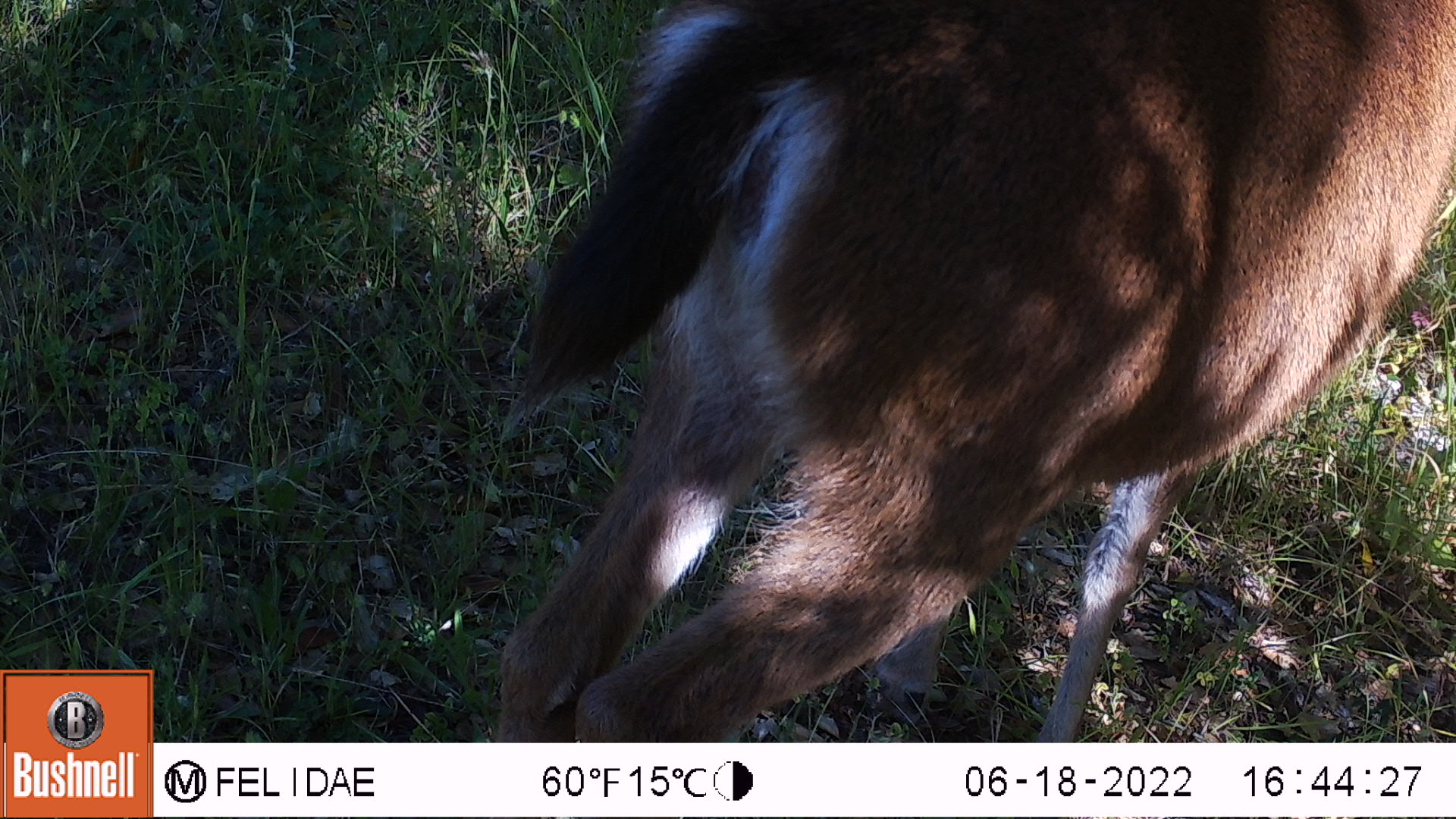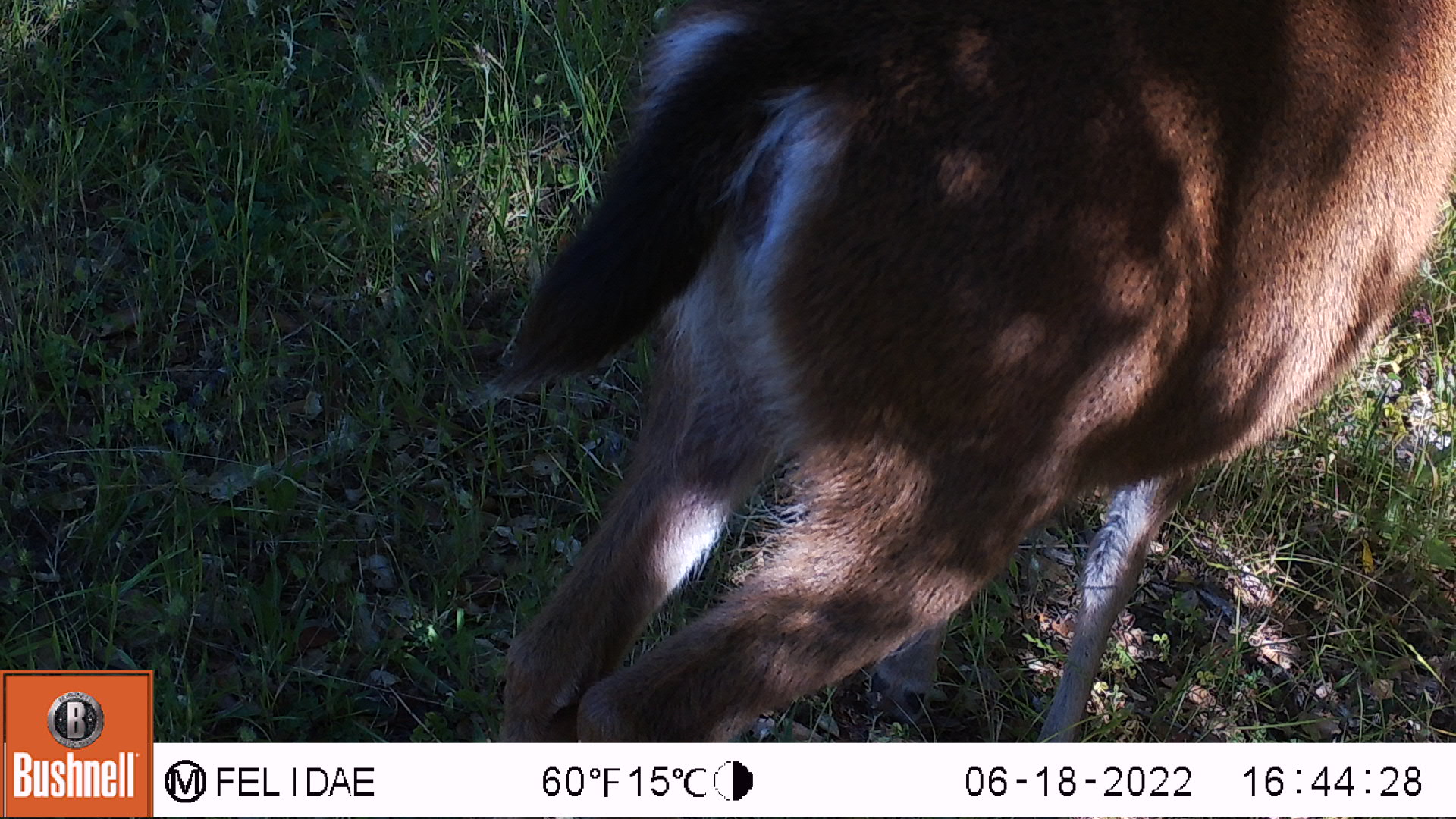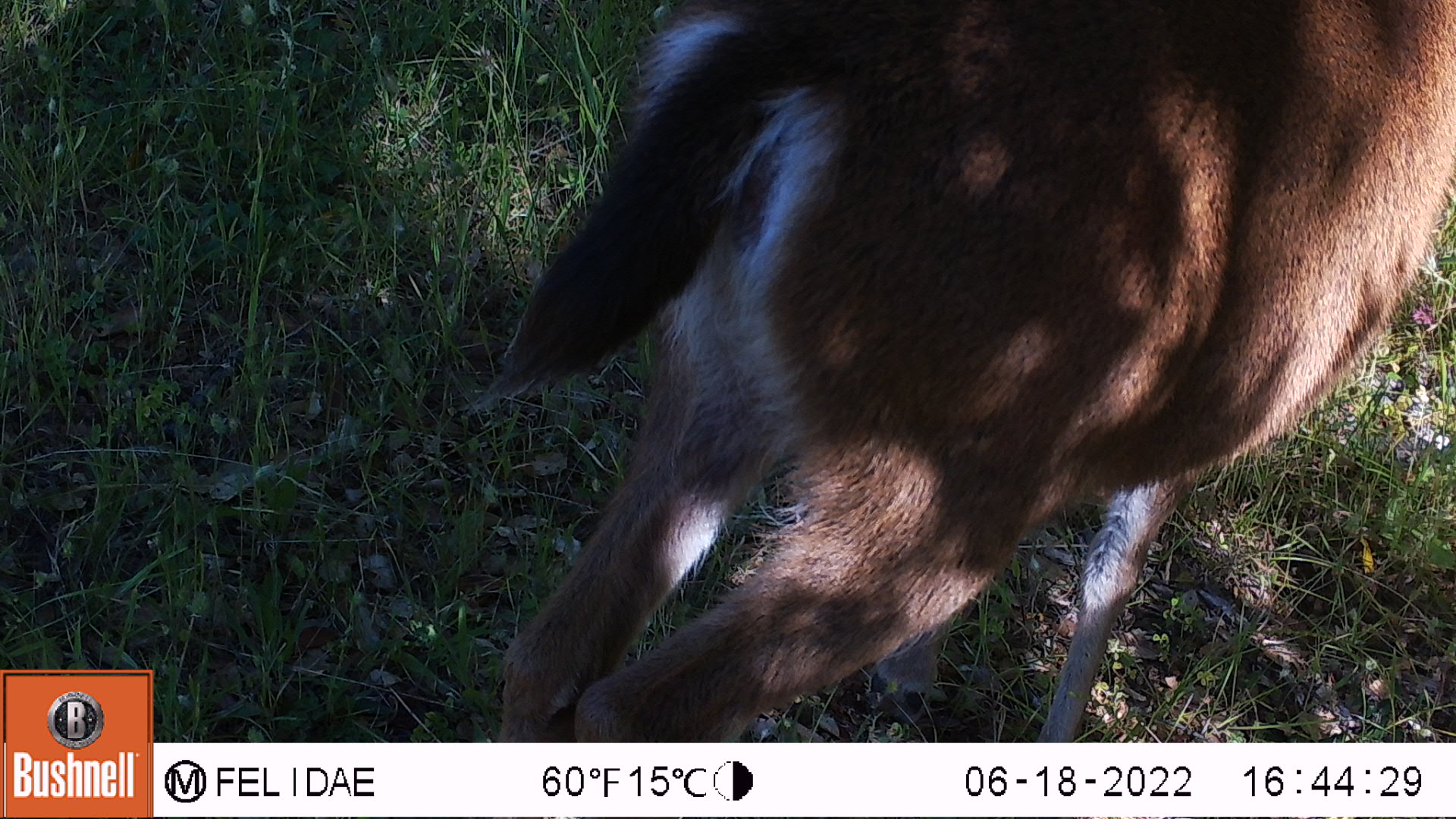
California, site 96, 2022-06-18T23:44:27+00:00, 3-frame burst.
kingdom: Animalia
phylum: Chordata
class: Mammalia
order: Artiodactyla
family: Cervidae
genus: Odocoileus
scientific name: Odocoileus hemionus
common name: mule deer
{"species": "mule deer (Odocoileus hemionus)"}